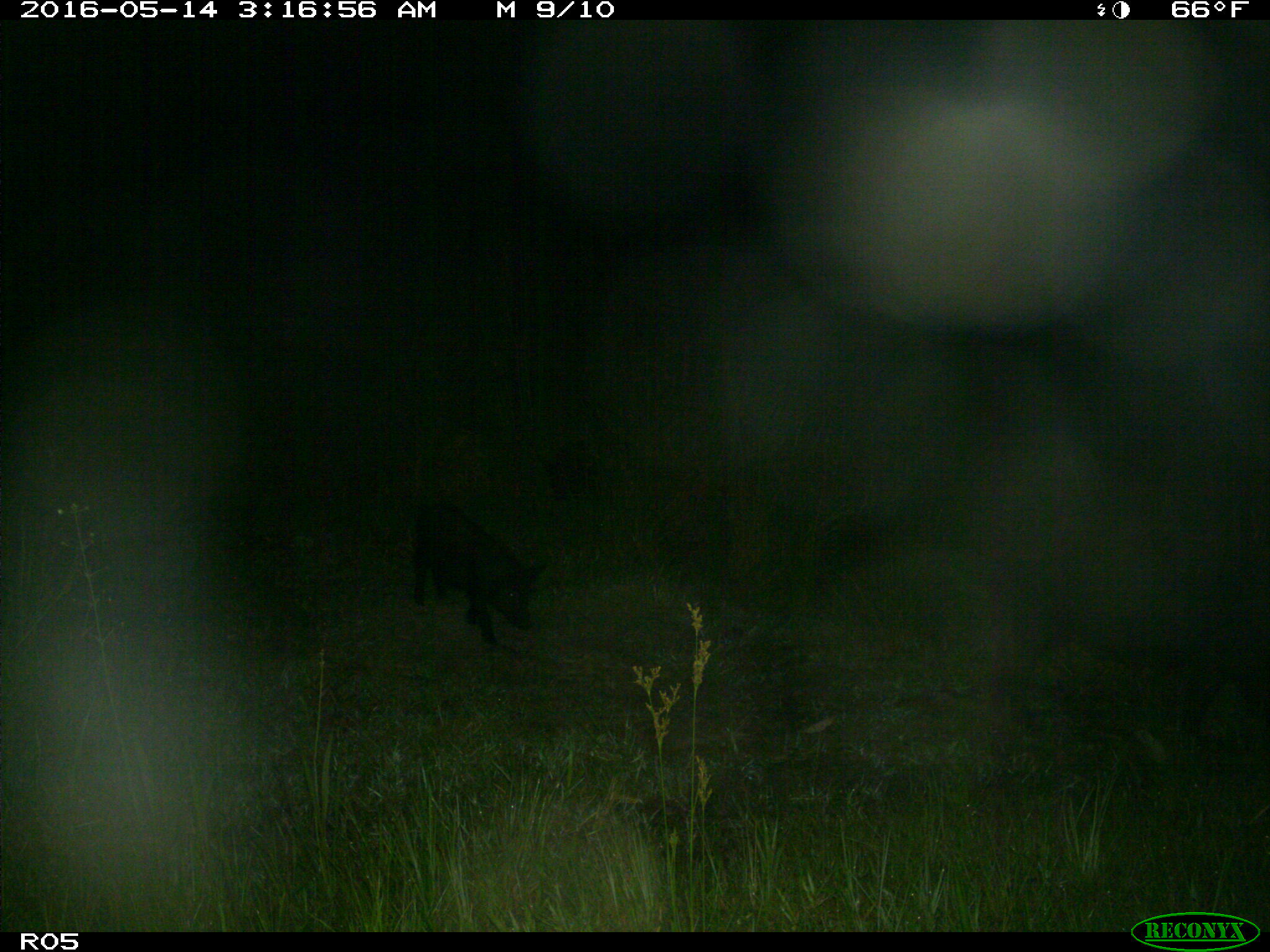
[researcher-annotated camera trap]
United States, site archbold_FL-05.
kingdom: Animalia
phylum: Chordata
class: Mammalia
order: Artiodactyla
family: Suidae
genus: Sus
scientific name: Sus scrofa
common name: wild boar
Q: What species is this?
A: Sus scrofa (wild boar).